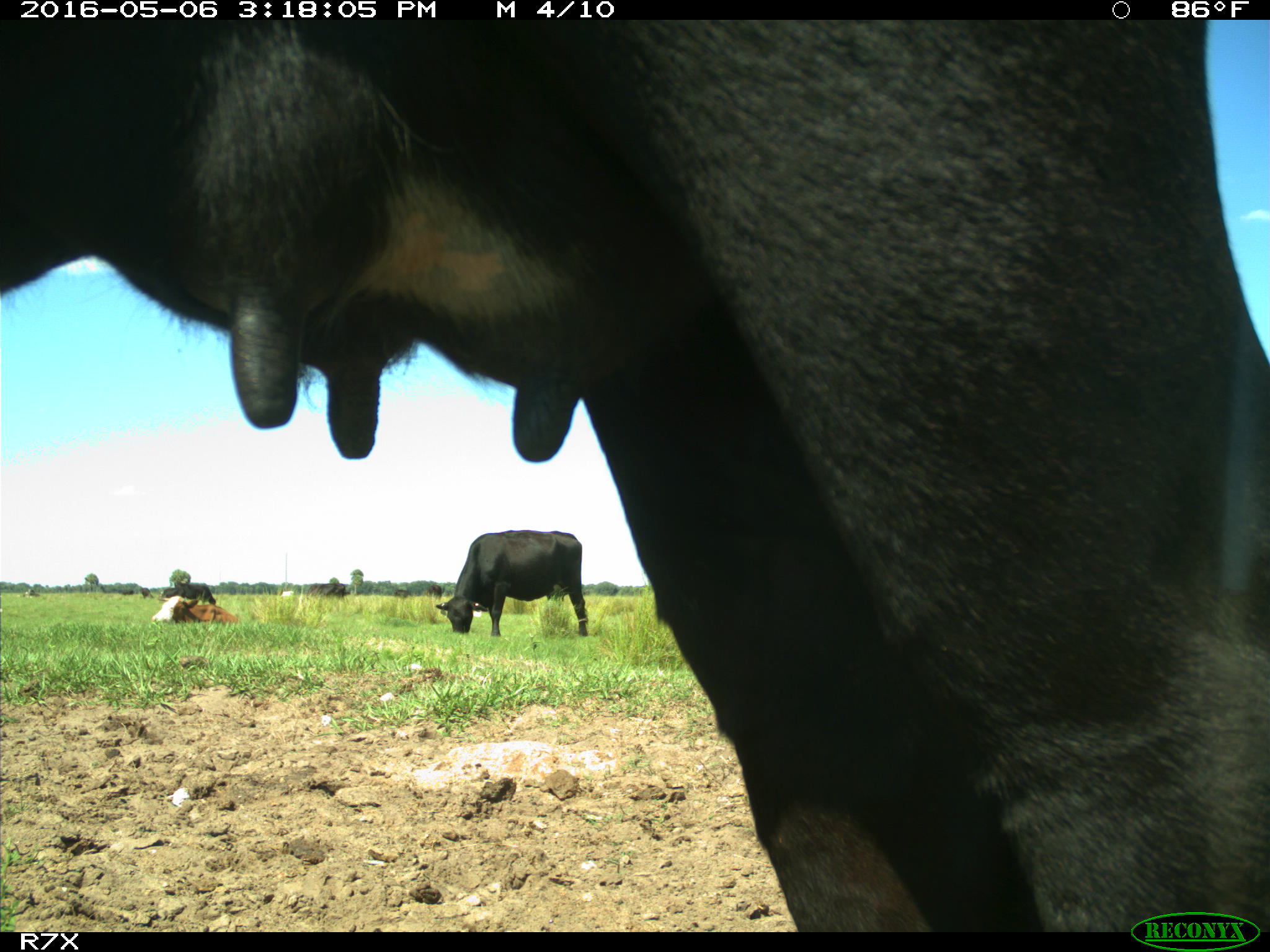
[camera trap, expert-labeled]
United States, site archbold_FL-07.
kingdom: Animalia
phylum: Chordata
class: Mammalia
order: Artiodactyla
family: Bovidae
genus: Bos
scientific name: Bos taurus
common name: domestic cow